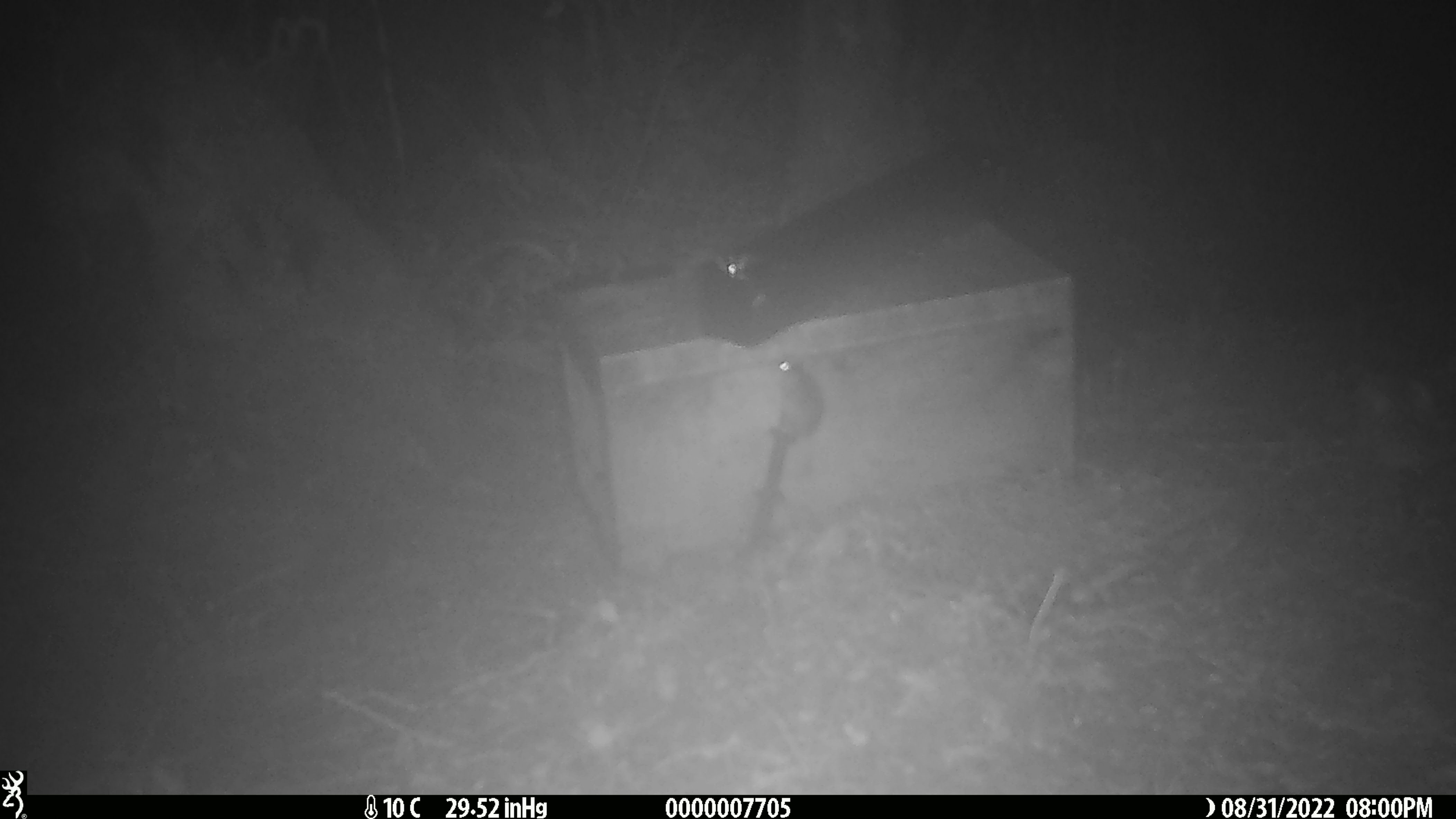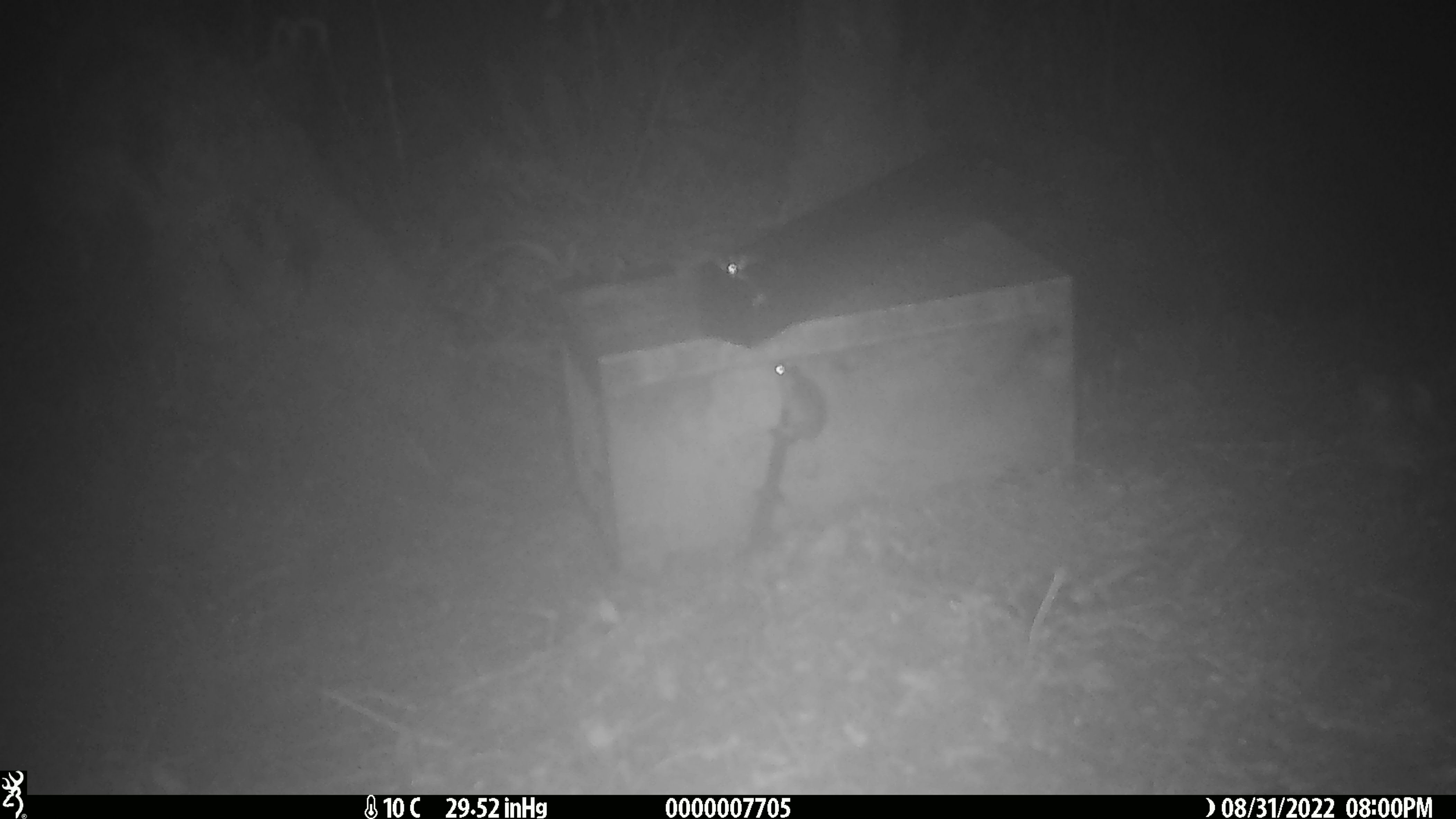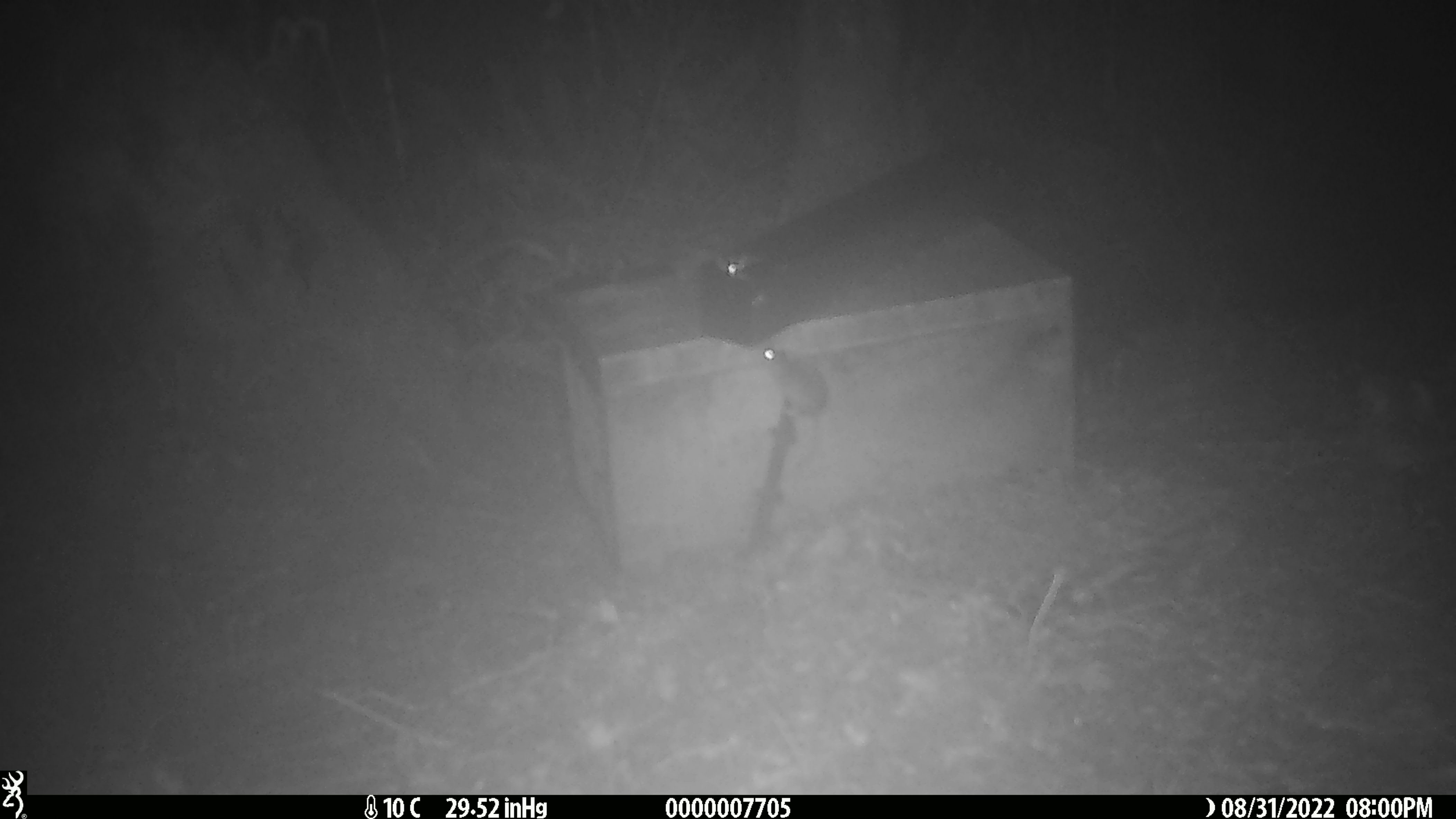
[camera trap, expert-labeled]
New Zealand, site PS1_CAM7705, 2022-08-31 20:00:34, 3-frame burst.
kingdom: Animalia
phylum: Chordata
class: Mammalia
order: Rodentia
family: Muridae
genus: Mus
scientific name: Mus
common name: mouse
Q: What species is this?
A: Mouse (Mus).